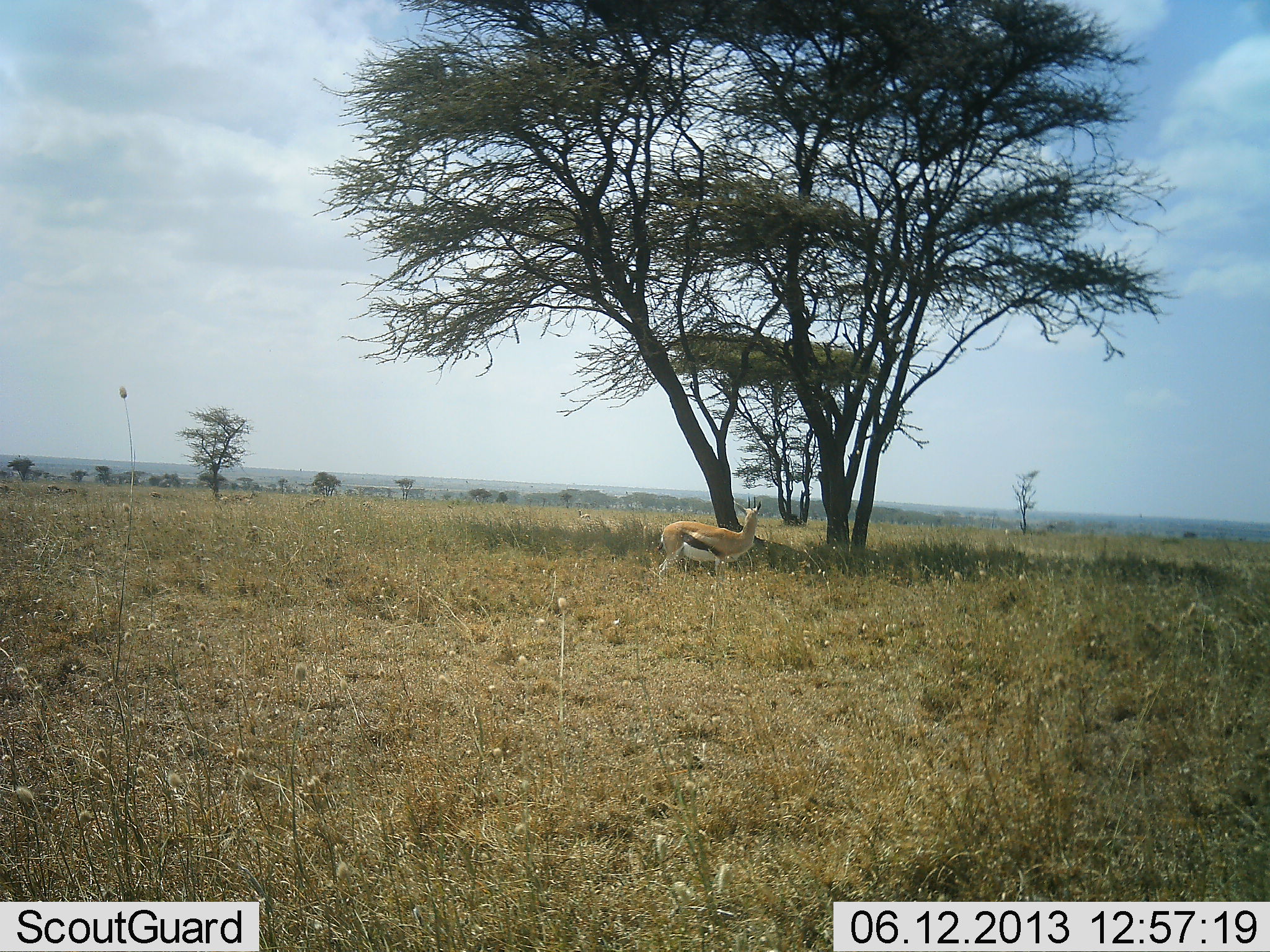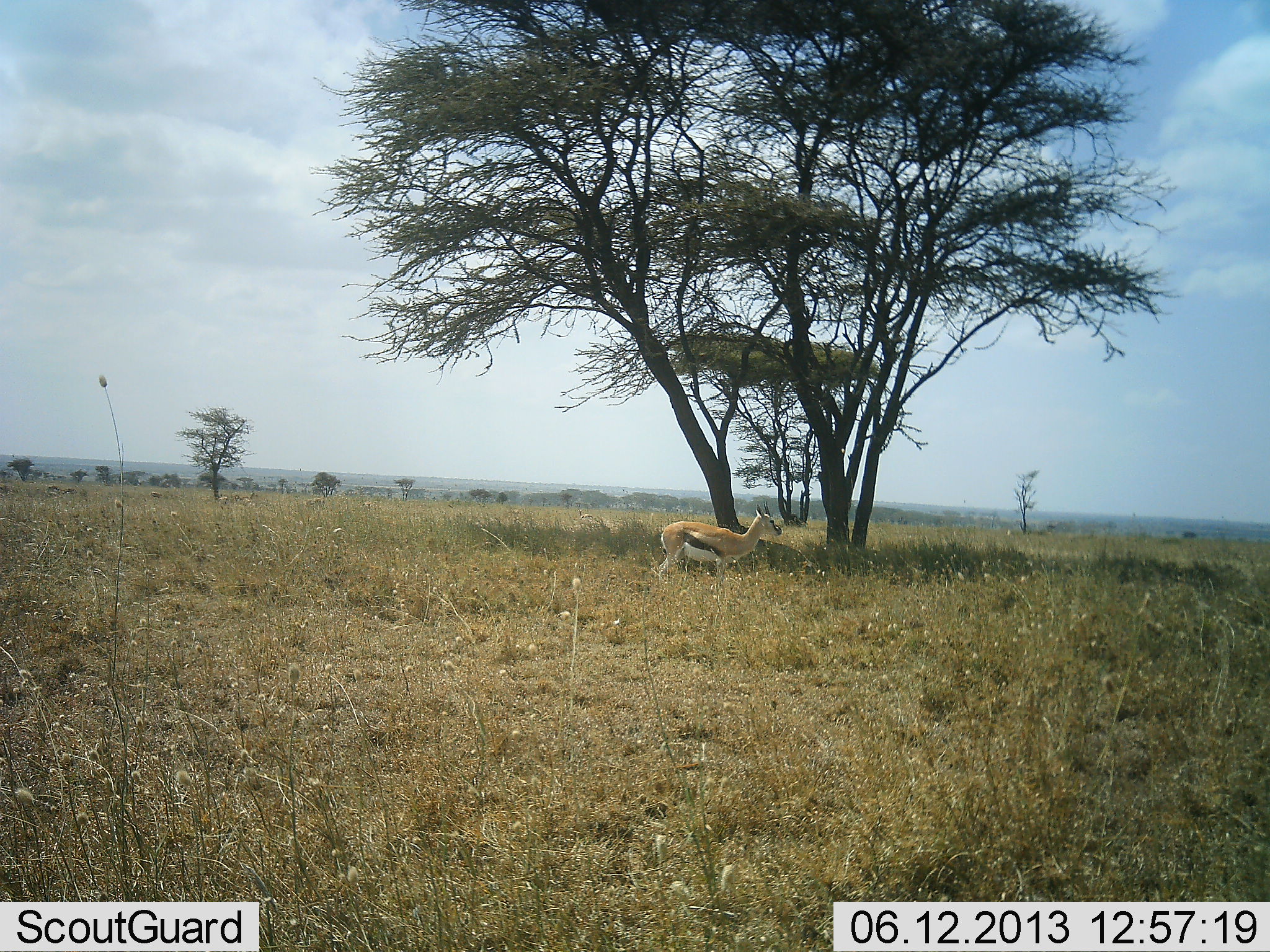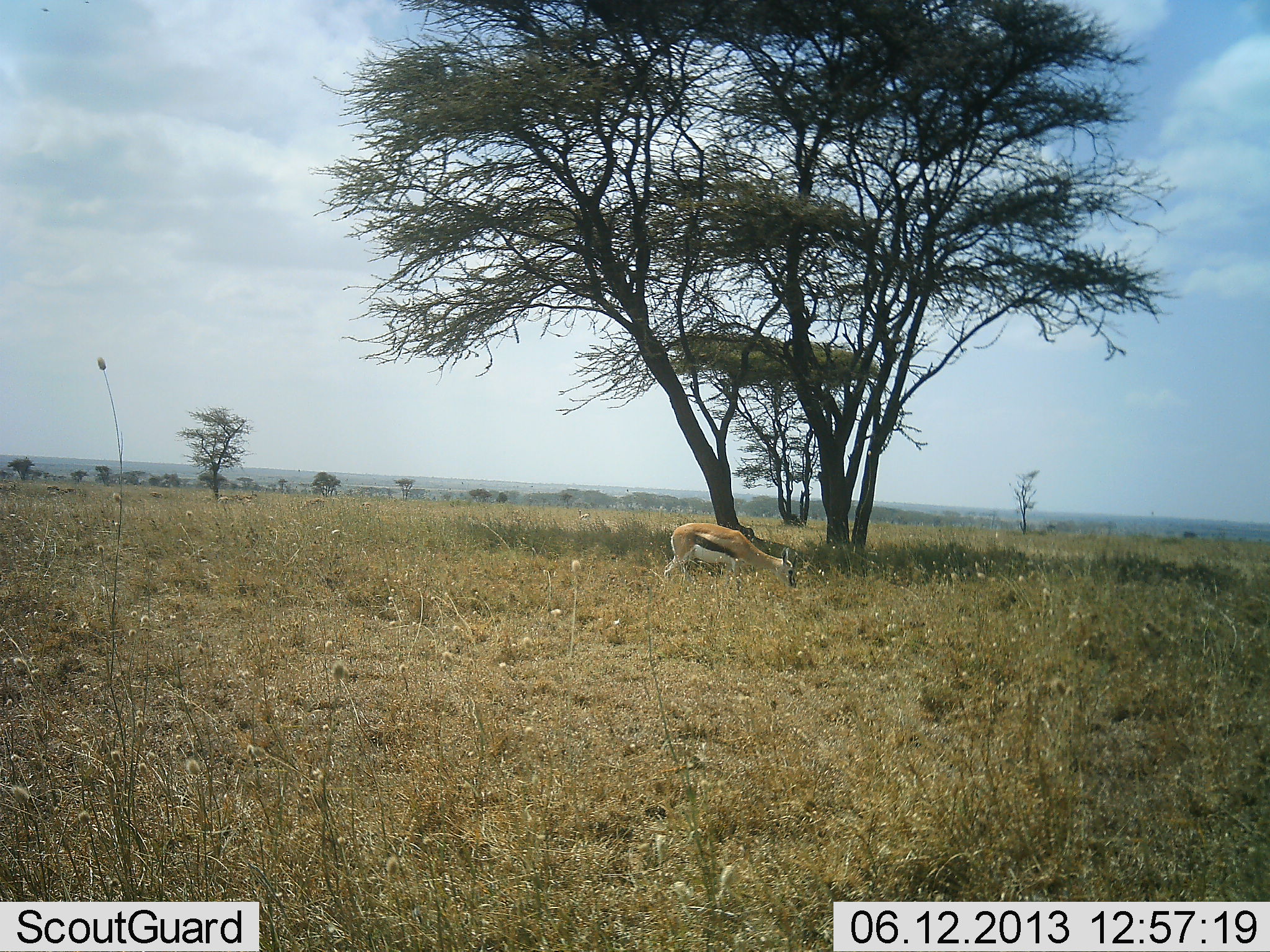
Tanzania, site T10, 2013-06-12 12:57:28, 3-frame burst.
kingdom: Animalia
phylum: Chordata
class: Mammalia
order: Artiodactyla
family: Bovidae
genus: Eudorcas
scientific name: Eudorcas thomsonii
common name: thomson's gazelle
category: gazellethomsons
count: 1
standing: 100%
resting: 0%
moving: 0%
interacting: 0%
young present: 0%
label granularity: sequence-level